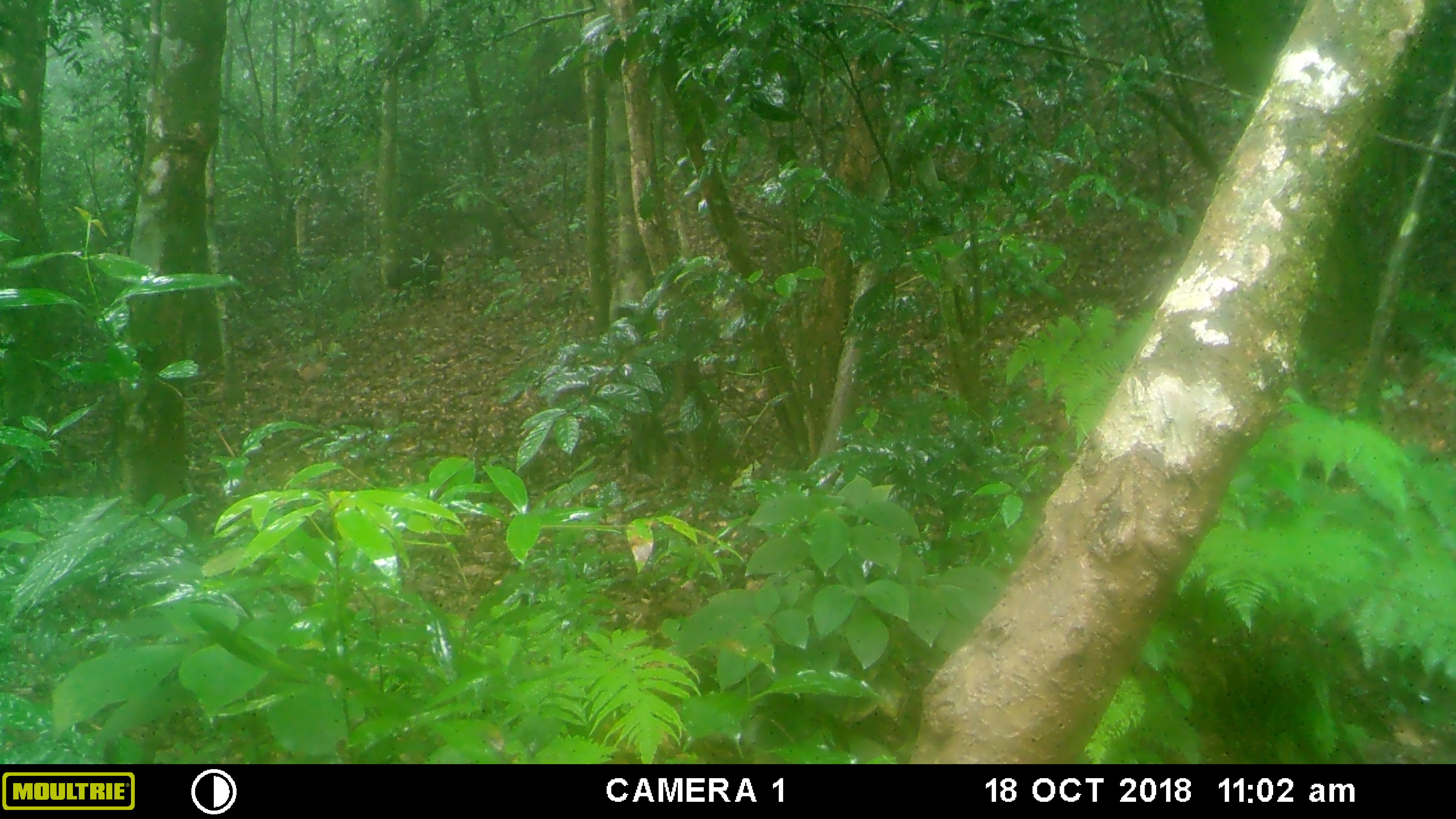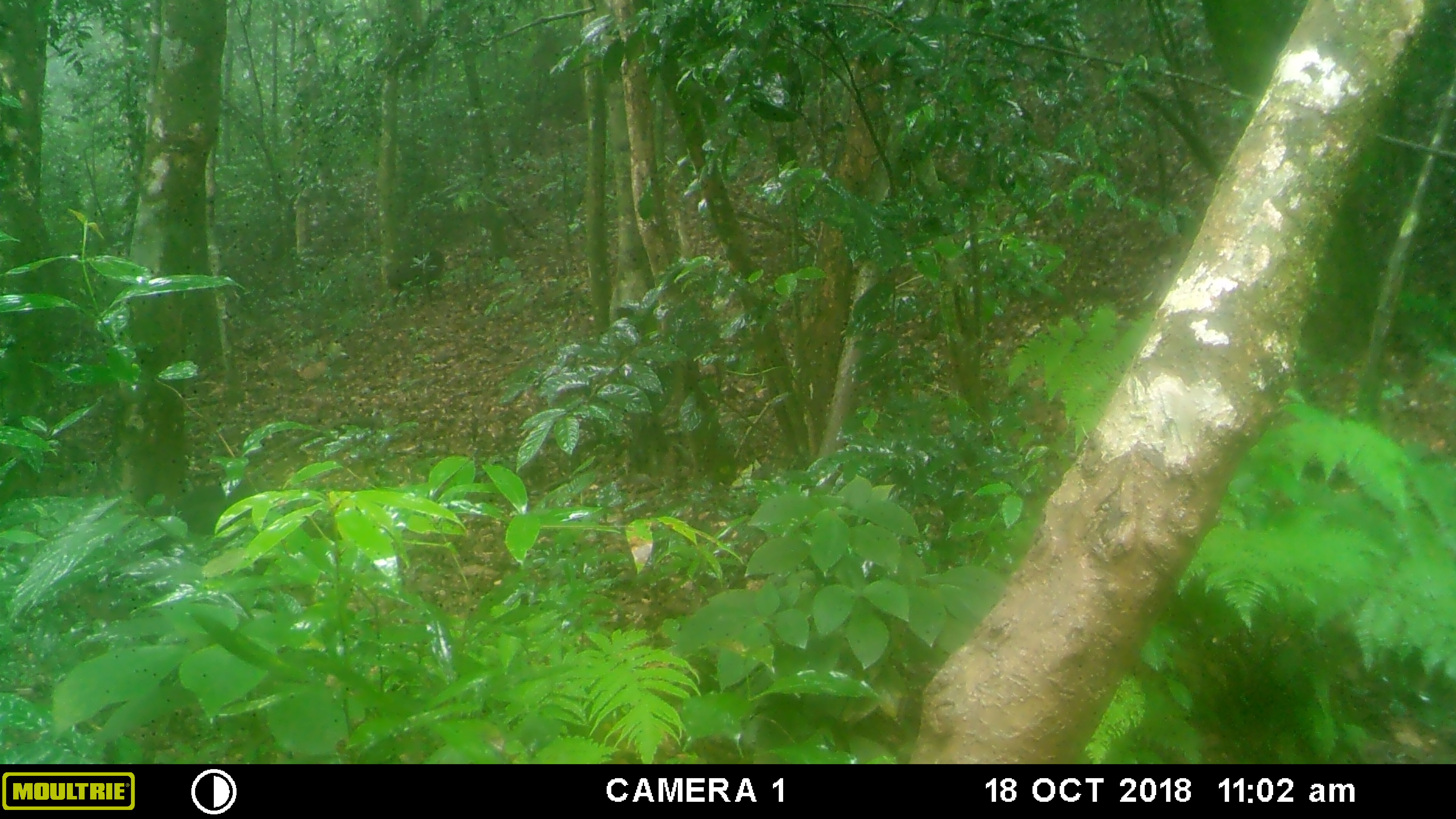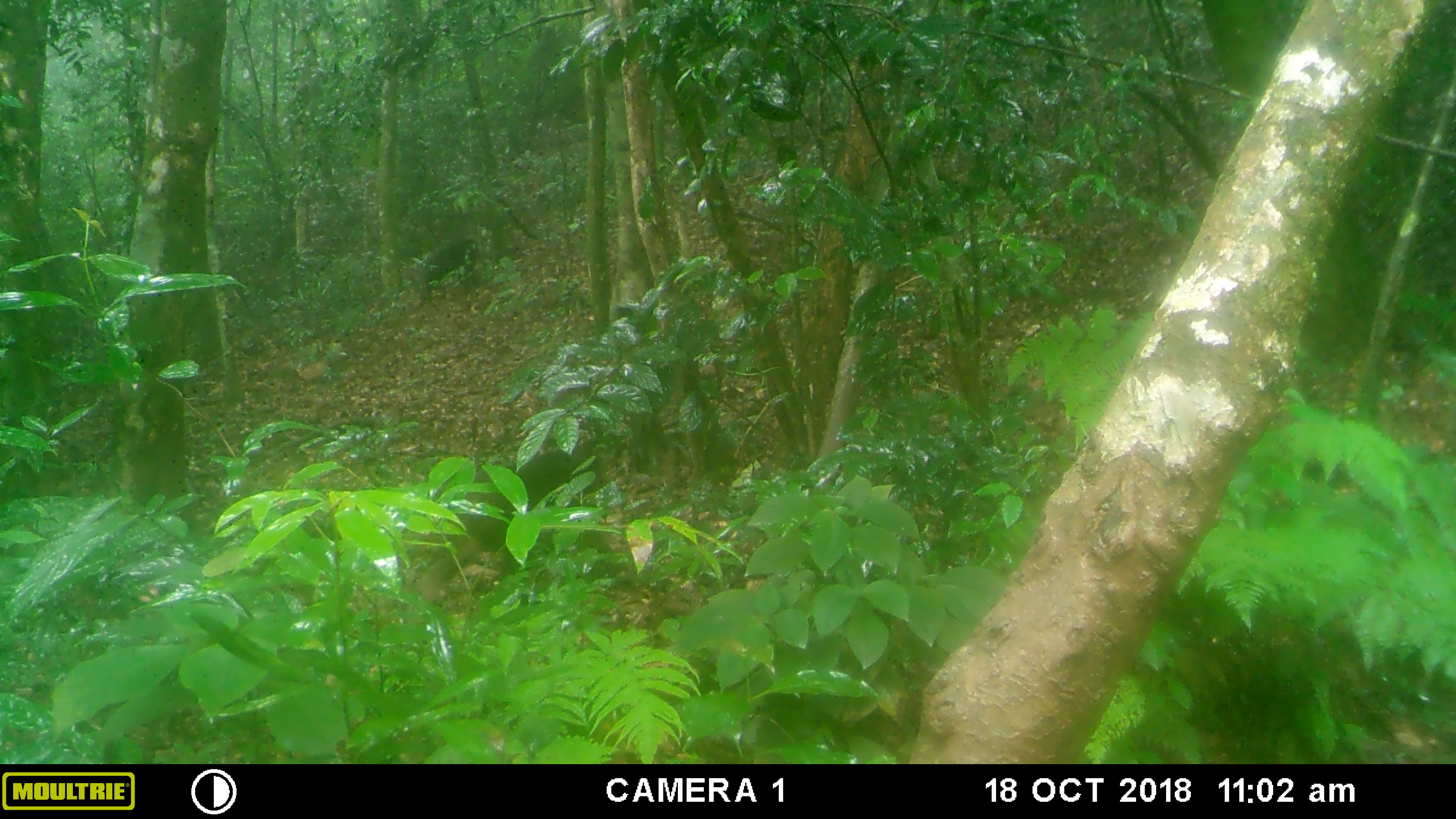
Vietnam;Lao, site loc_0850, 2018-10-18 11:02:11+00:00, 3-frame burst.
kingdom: Animalia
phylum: Chordata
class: Mammalia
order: Primates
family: Cercopithecidae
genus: Macaca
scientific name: Macaca arctoides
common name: stump-tailed macaque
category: stump tailed macaque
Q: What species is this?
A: Stump tailed macaque (stump-tailed macaque) (Macaca arctoides).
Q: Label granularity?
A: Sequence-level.